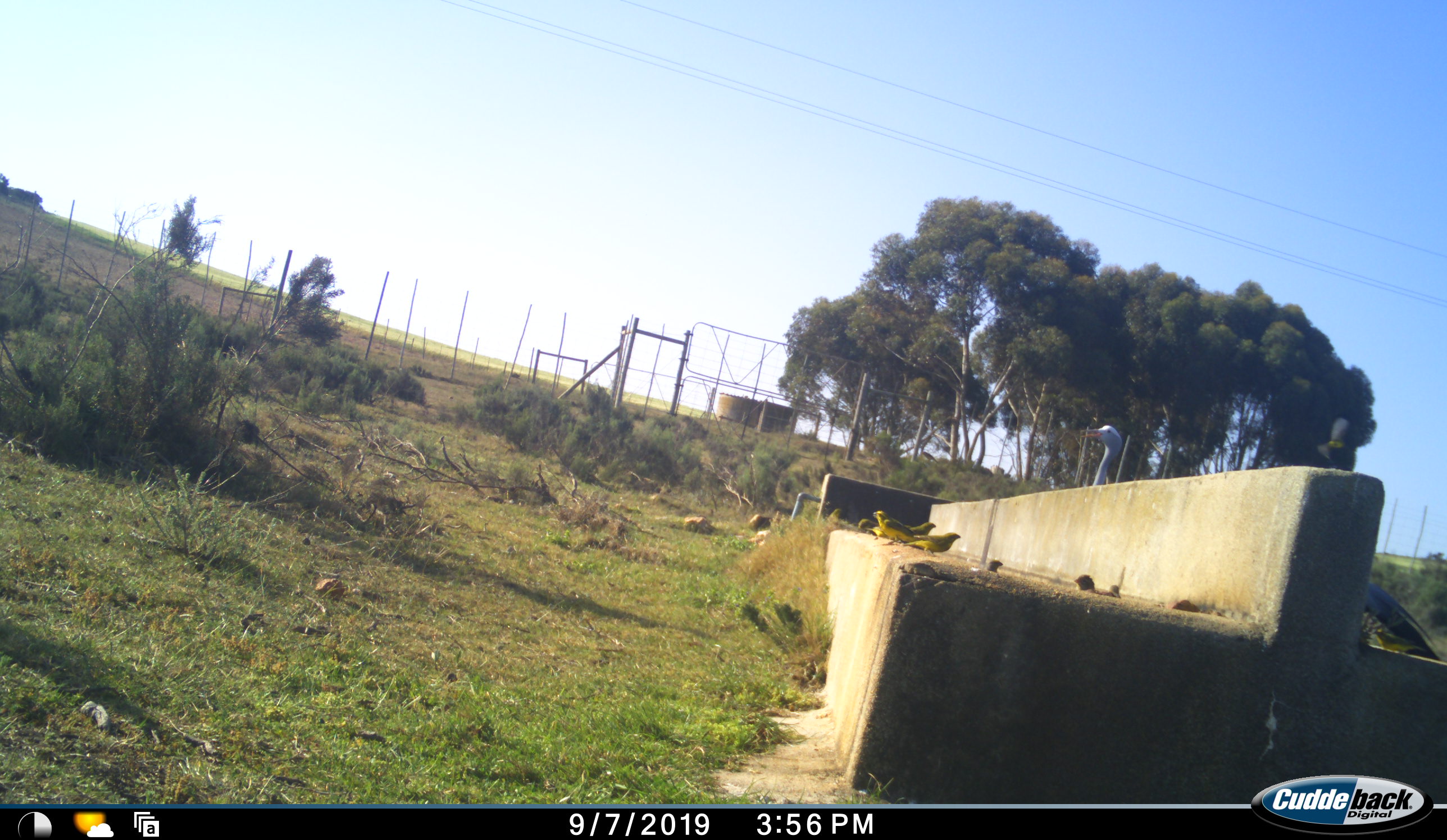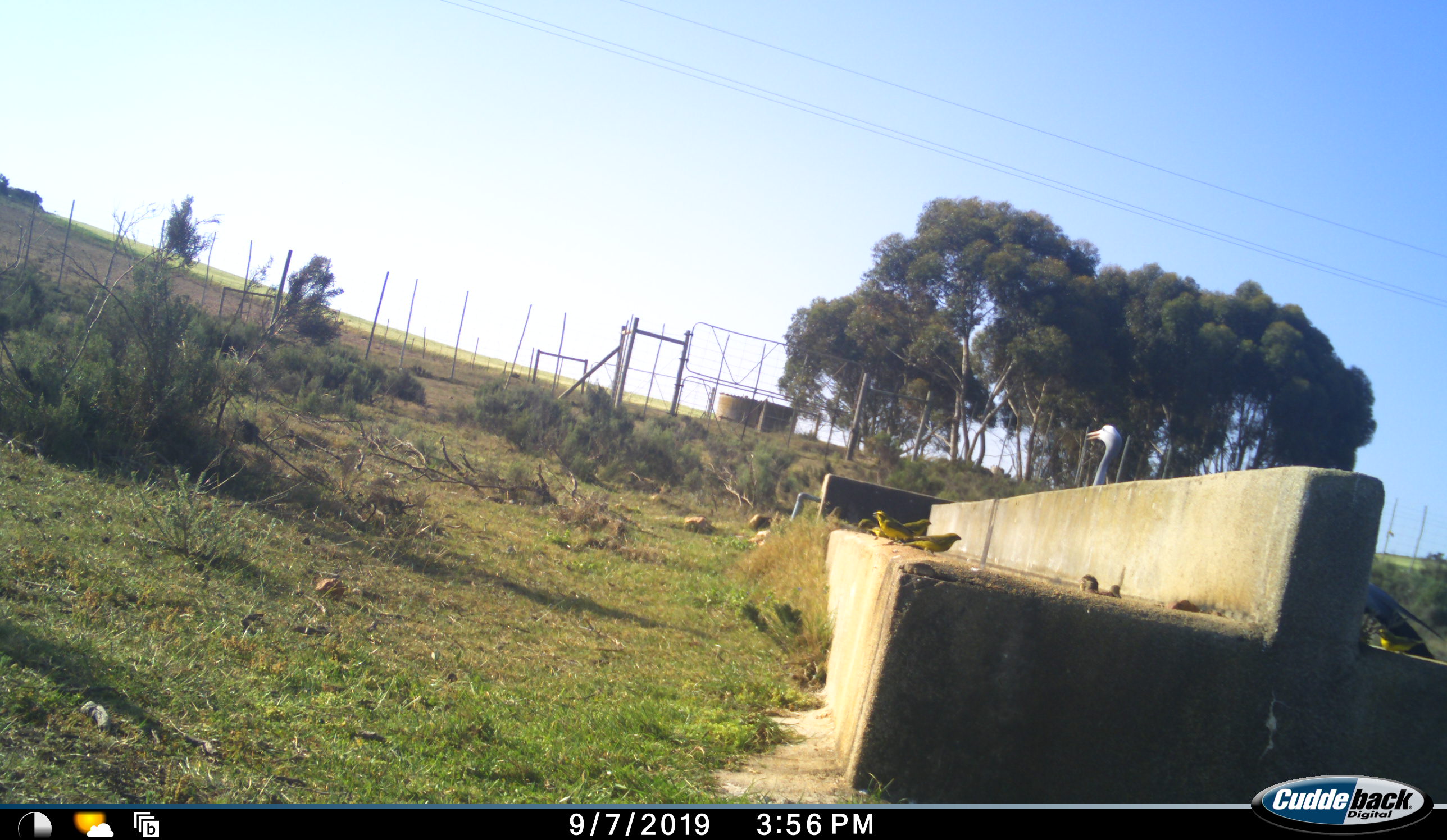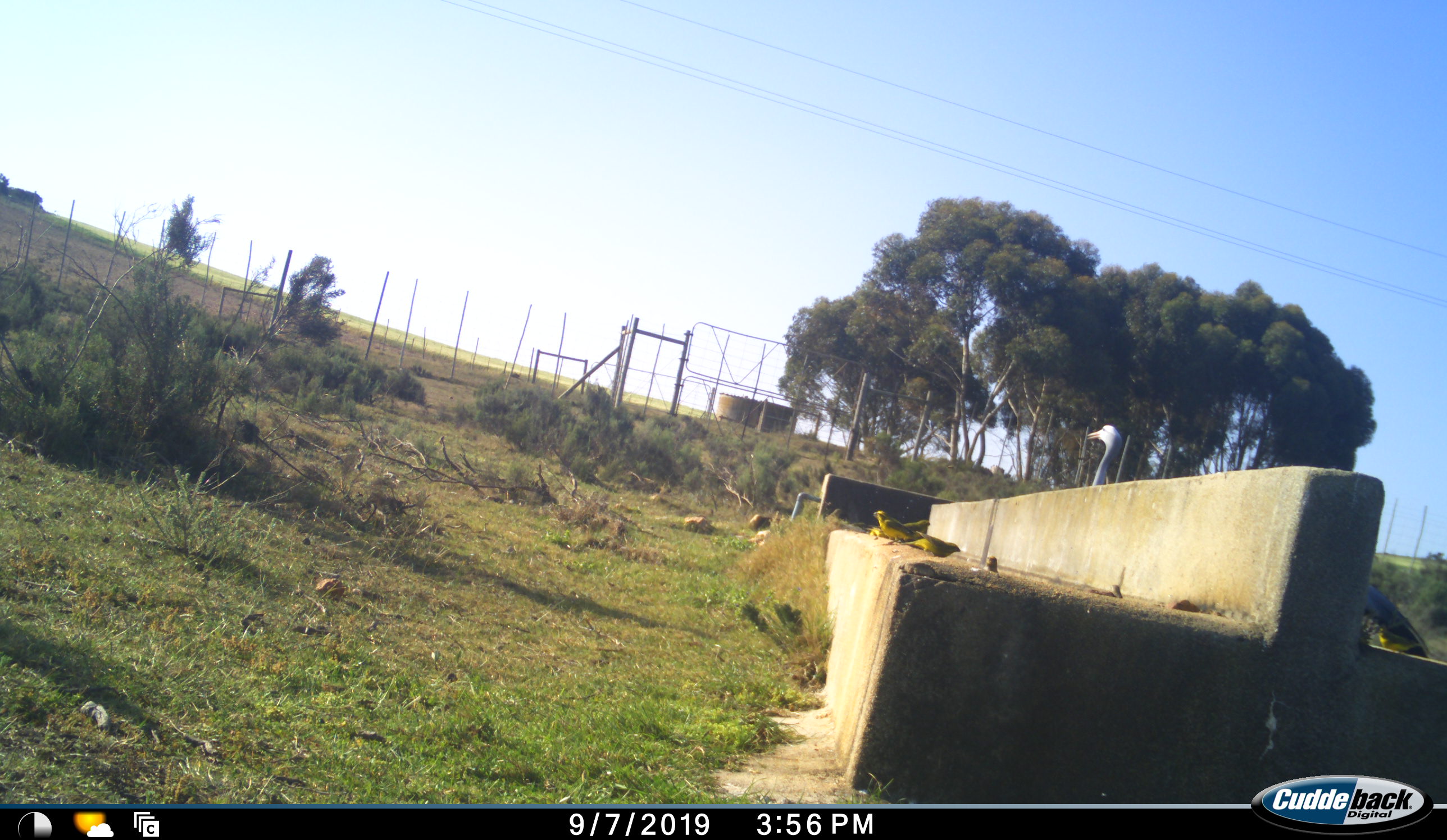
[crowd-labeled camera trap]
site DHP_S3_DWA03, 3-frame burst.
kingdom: Animalia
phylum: Chordata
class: Aves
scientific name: Aves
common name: bird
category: birdother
Birdother (bird) (Aves), count 7. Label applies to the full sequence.